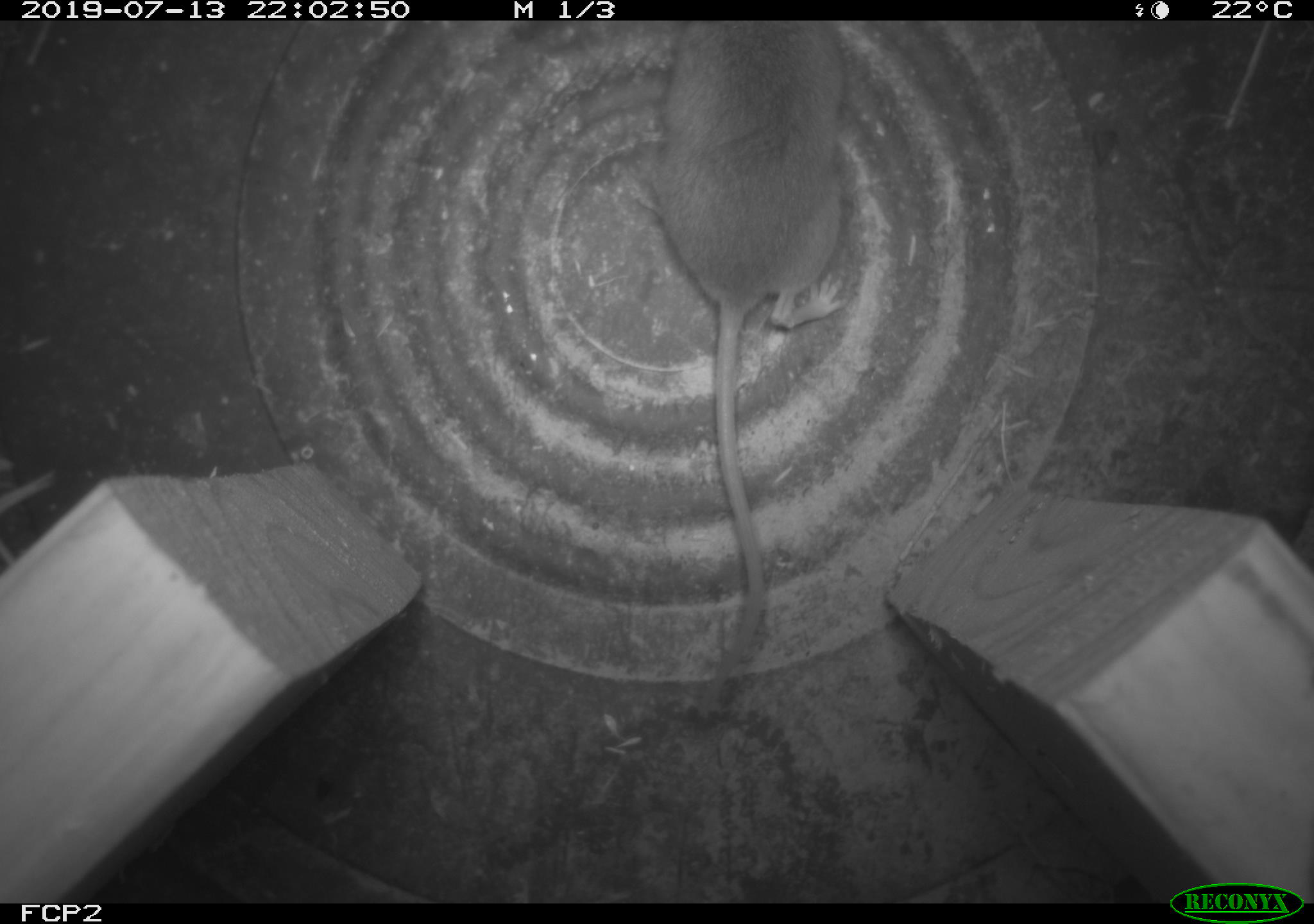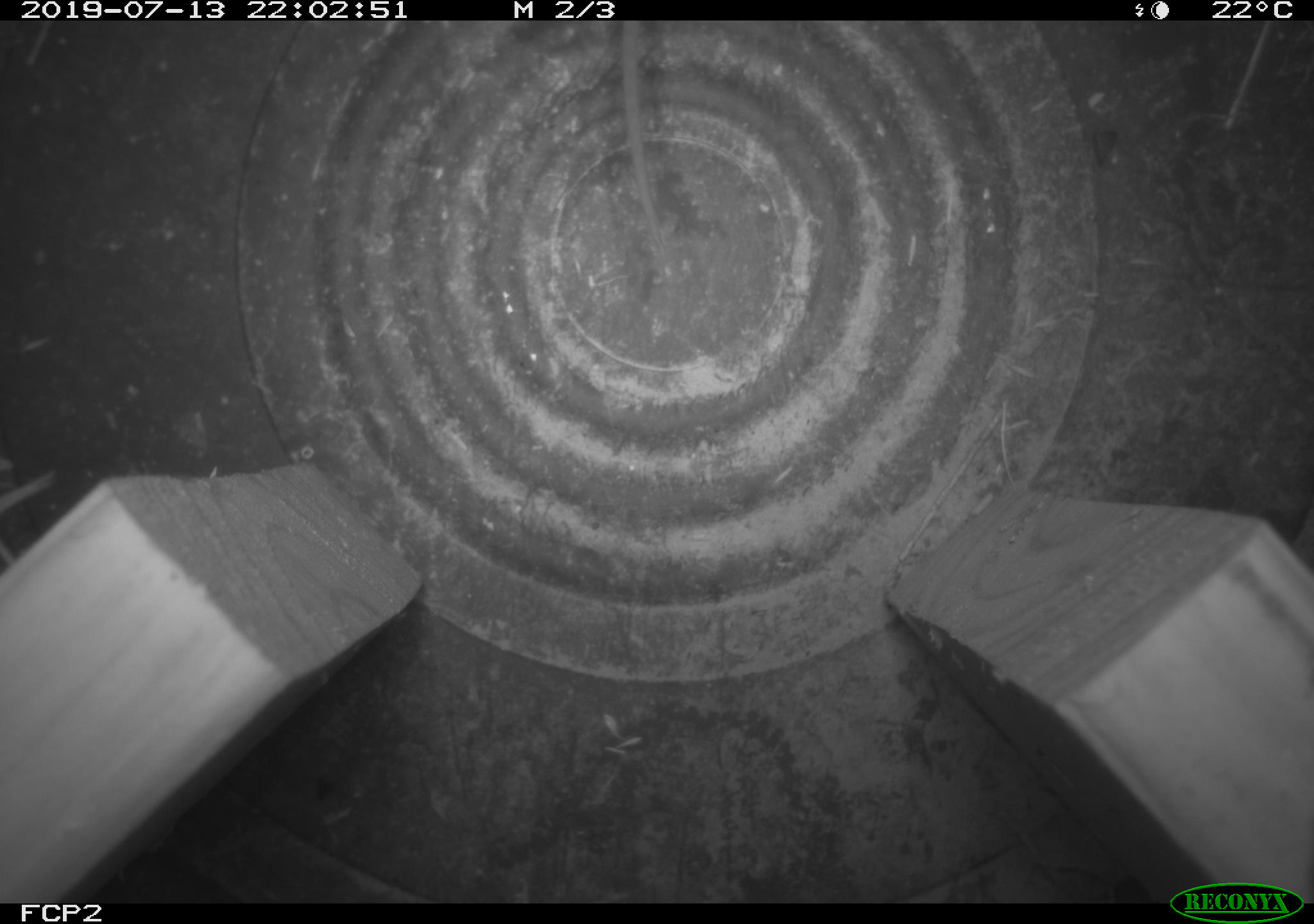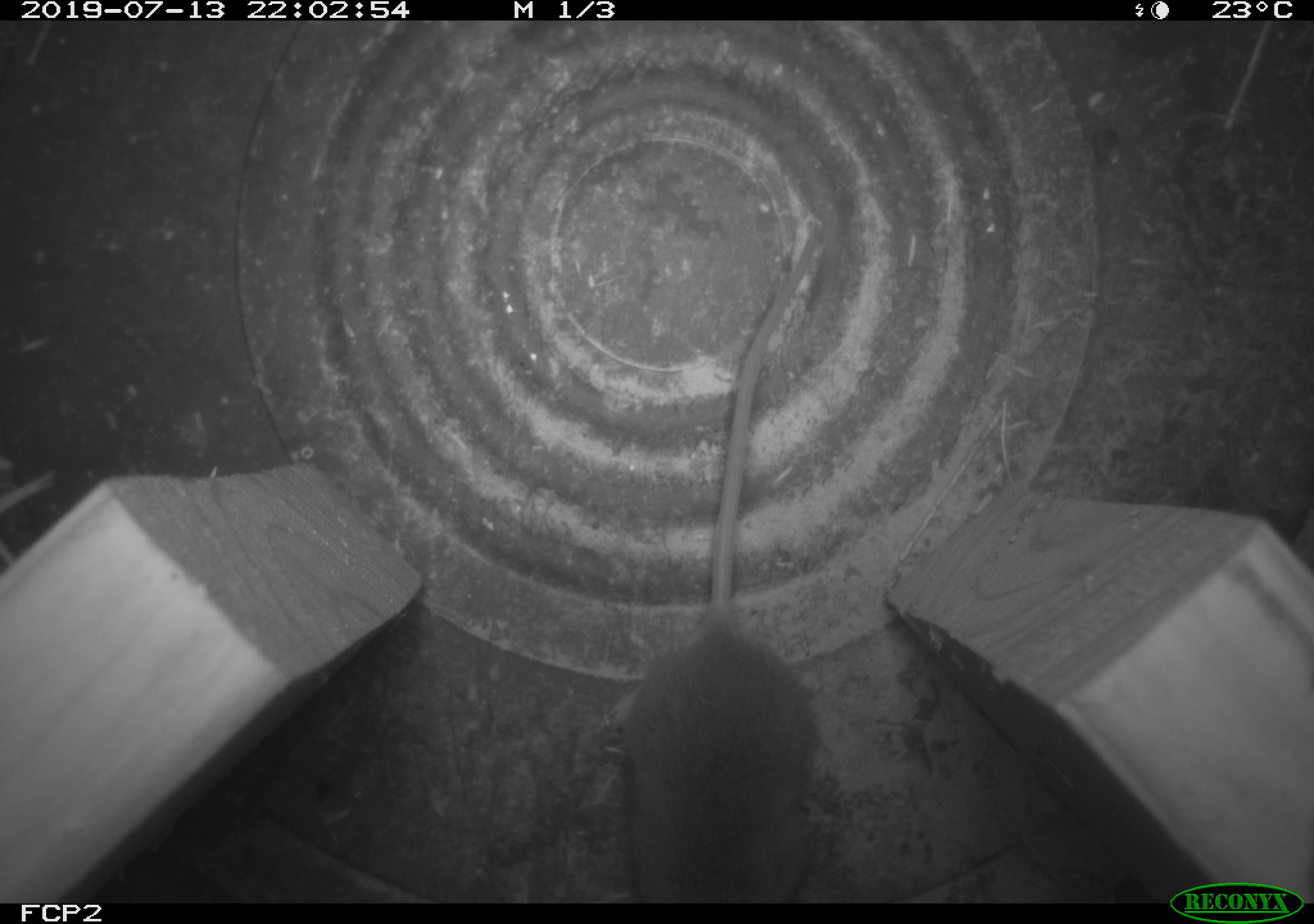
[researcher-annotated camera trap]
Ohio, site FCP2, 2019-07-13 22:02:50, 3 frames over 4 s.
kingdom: Animalia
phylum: Chordata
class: Mammalia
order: Rodentia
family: Cricetidae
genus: Peromyscus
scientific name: Peromyscus leucopus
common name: white-footed mouse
White-footed mouse (Peromyscus leucopus).